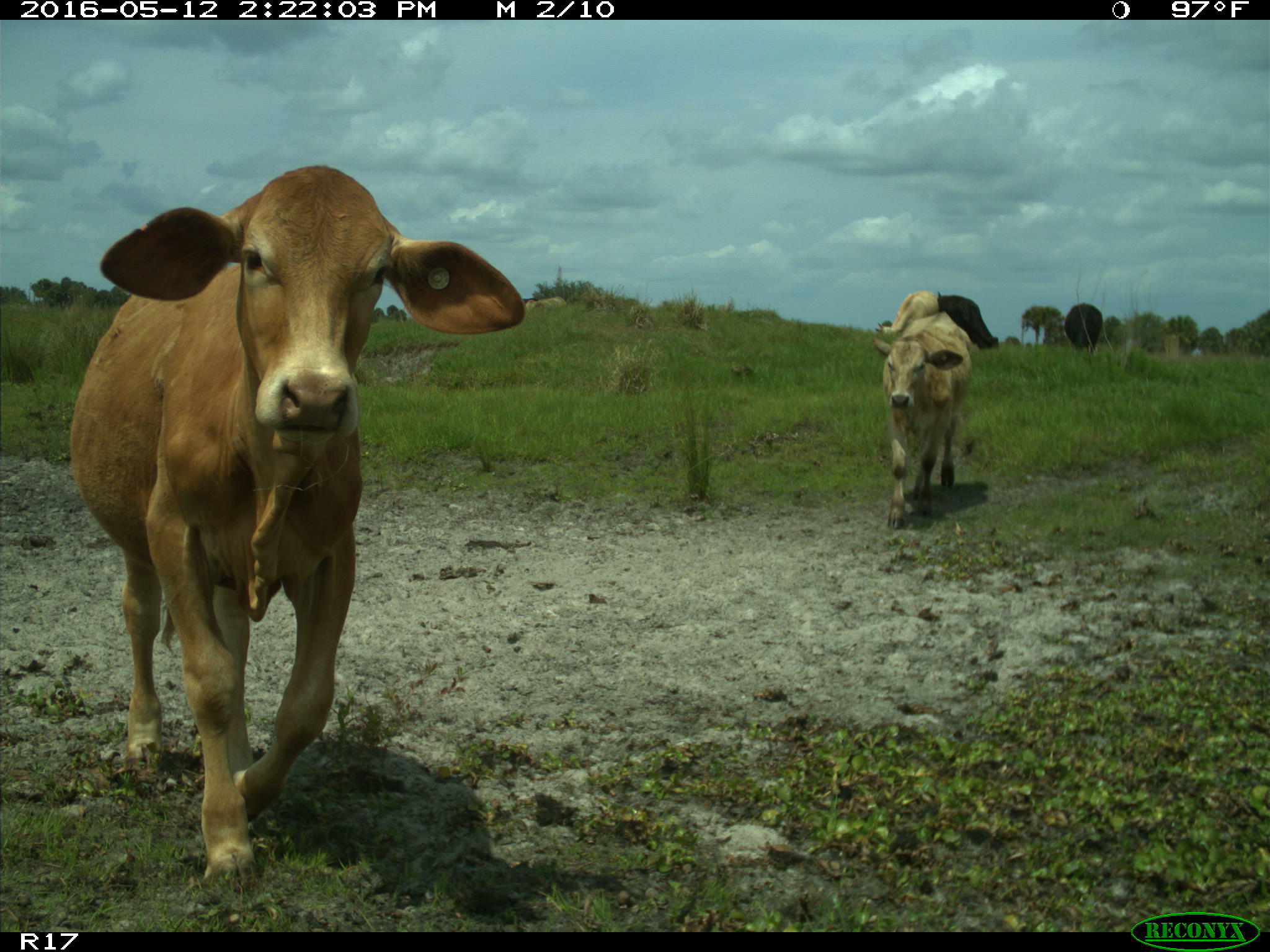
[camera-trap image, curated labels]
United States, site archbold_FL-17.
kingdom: Animalia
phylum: Chordata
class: Mammalia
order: Artiodactyla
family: Bovidae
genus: Bos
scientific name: Bos taurus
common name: domestic cow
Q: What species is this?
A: Bos taurus (domestic cow).